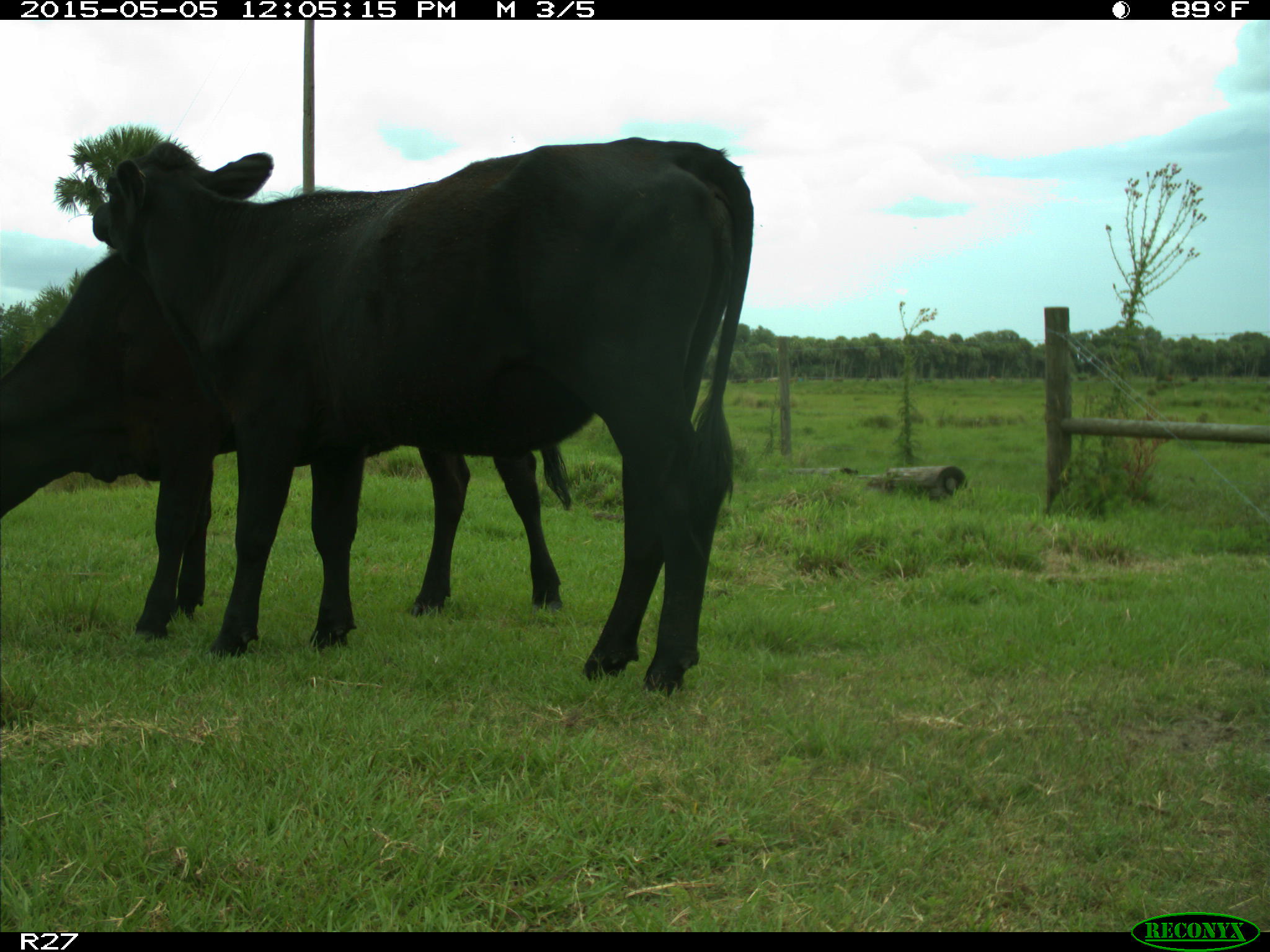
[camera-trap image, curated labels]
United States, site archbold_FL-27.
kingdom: Animalia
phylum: Chordata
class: Mammalia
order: Artiodactyla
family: Bovidae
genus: Bos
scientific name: Bos taurus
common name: domestic cow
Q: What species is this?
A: Bos taurus (domestic cow).